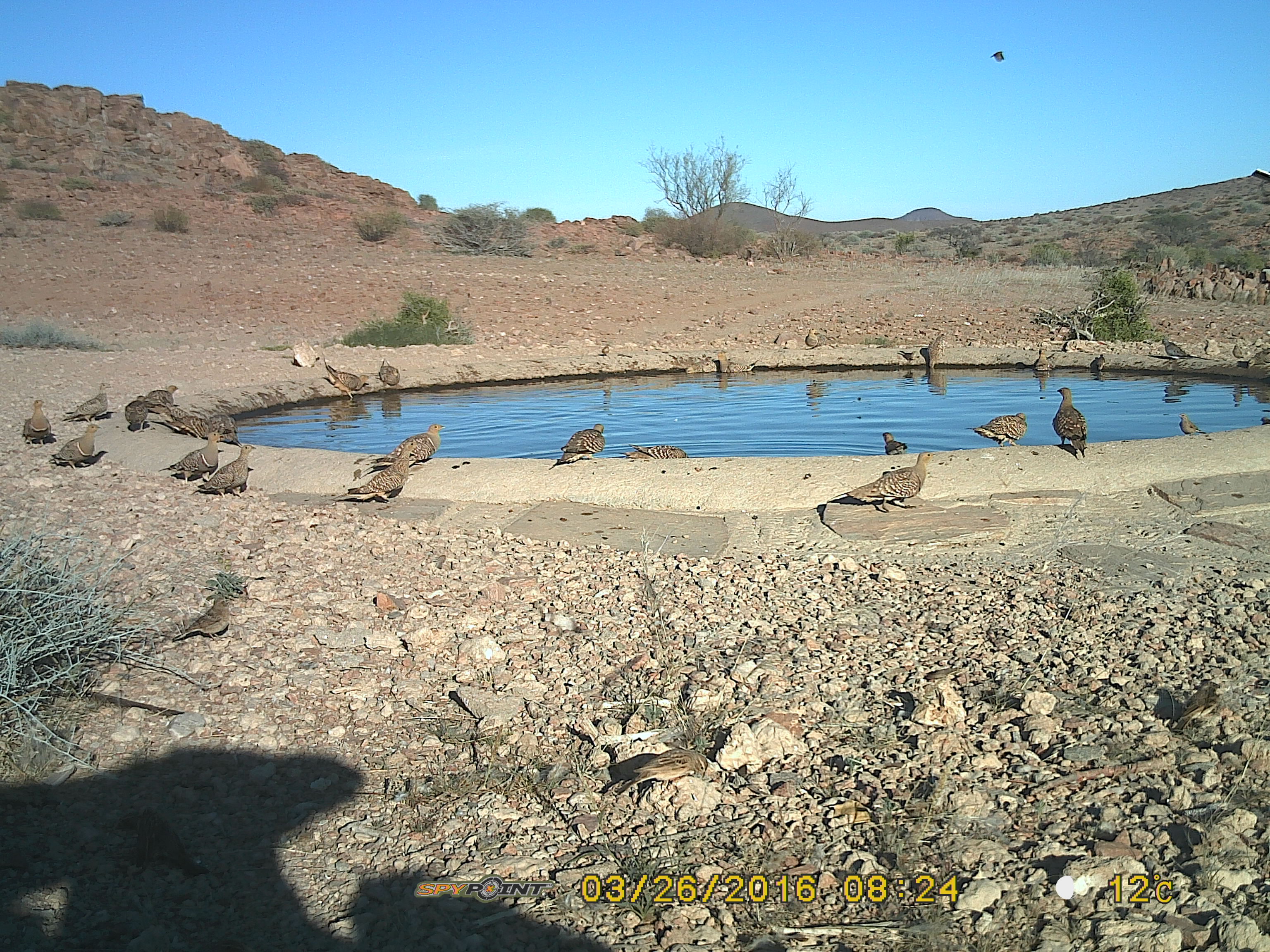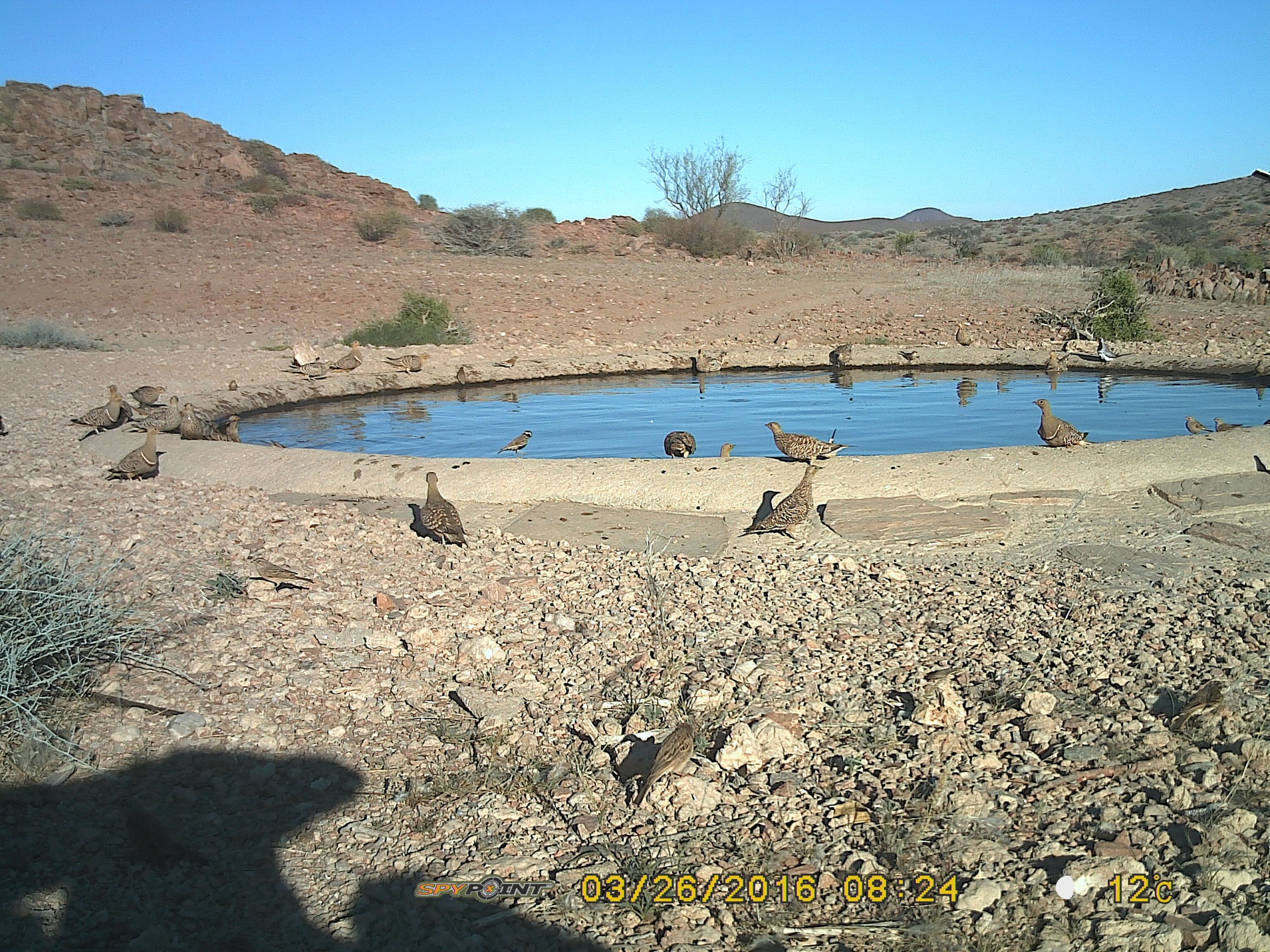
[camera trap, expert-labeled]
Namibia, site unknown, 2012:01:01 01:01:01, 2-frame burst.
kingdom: Animalia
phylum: Chordata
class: Aves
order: Pterocliformes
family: Pteroclidae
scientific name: Pteroclidae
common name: sandgrouse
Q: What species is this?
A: Pteroclidae (sandgrouse).